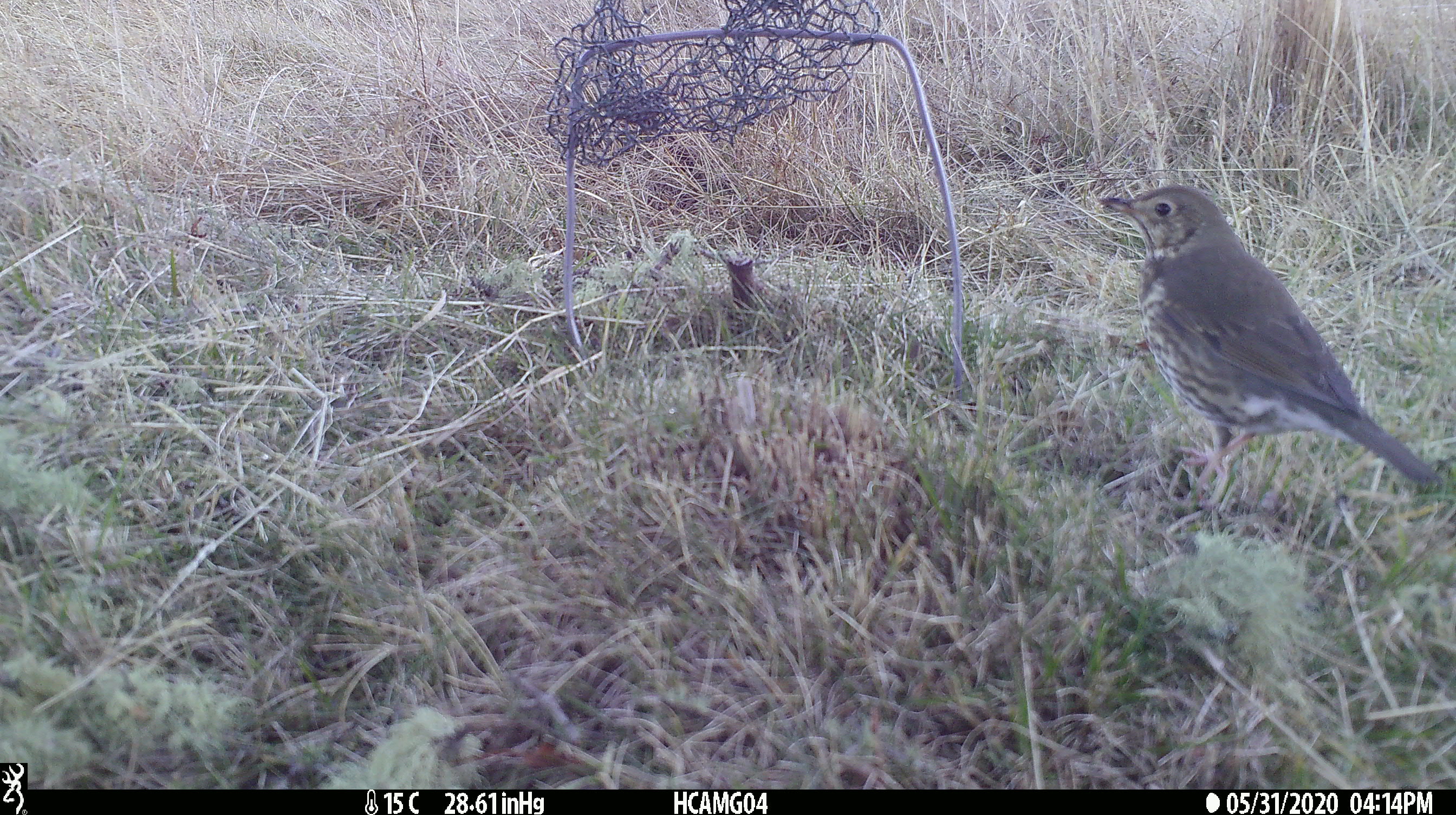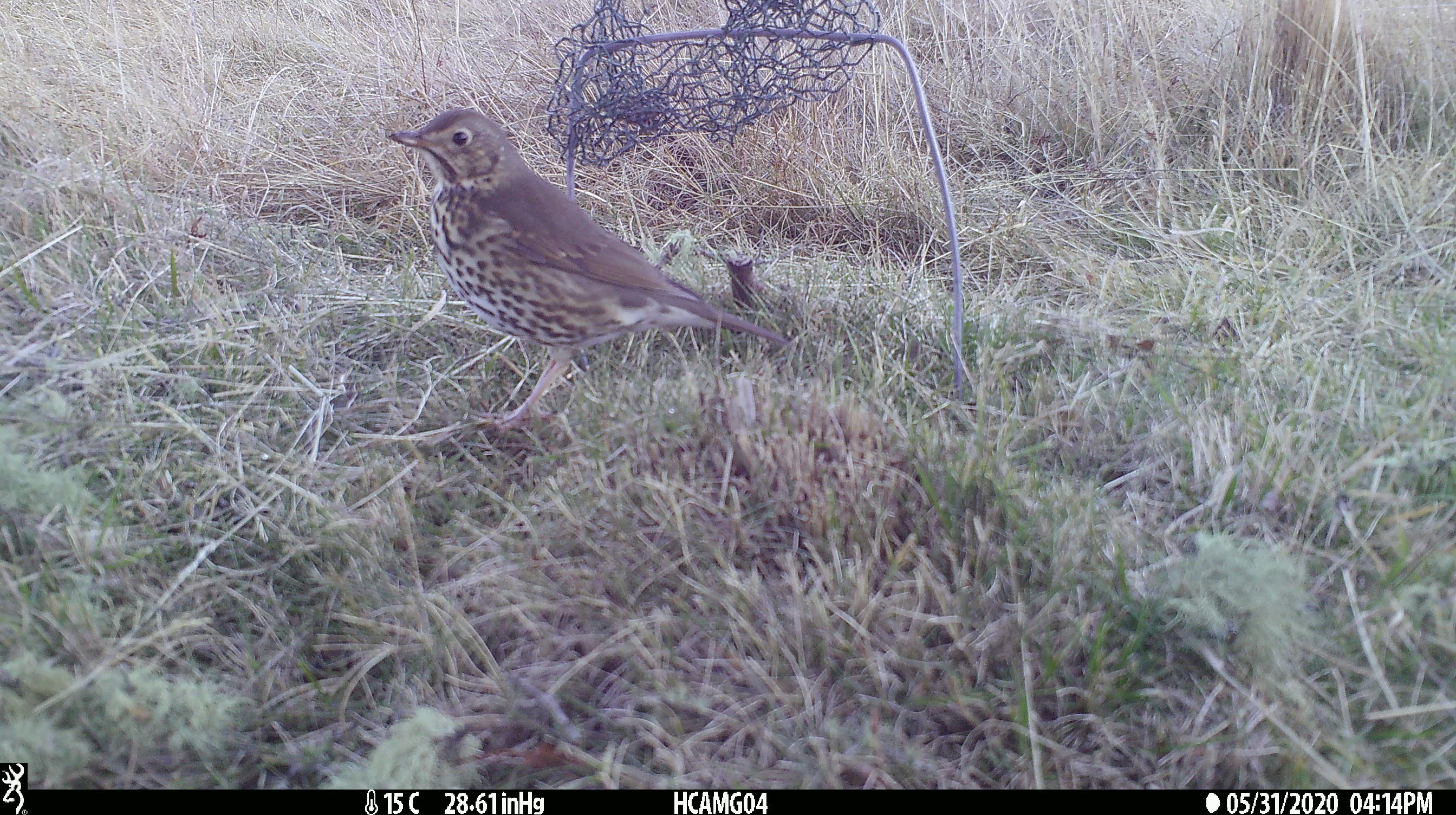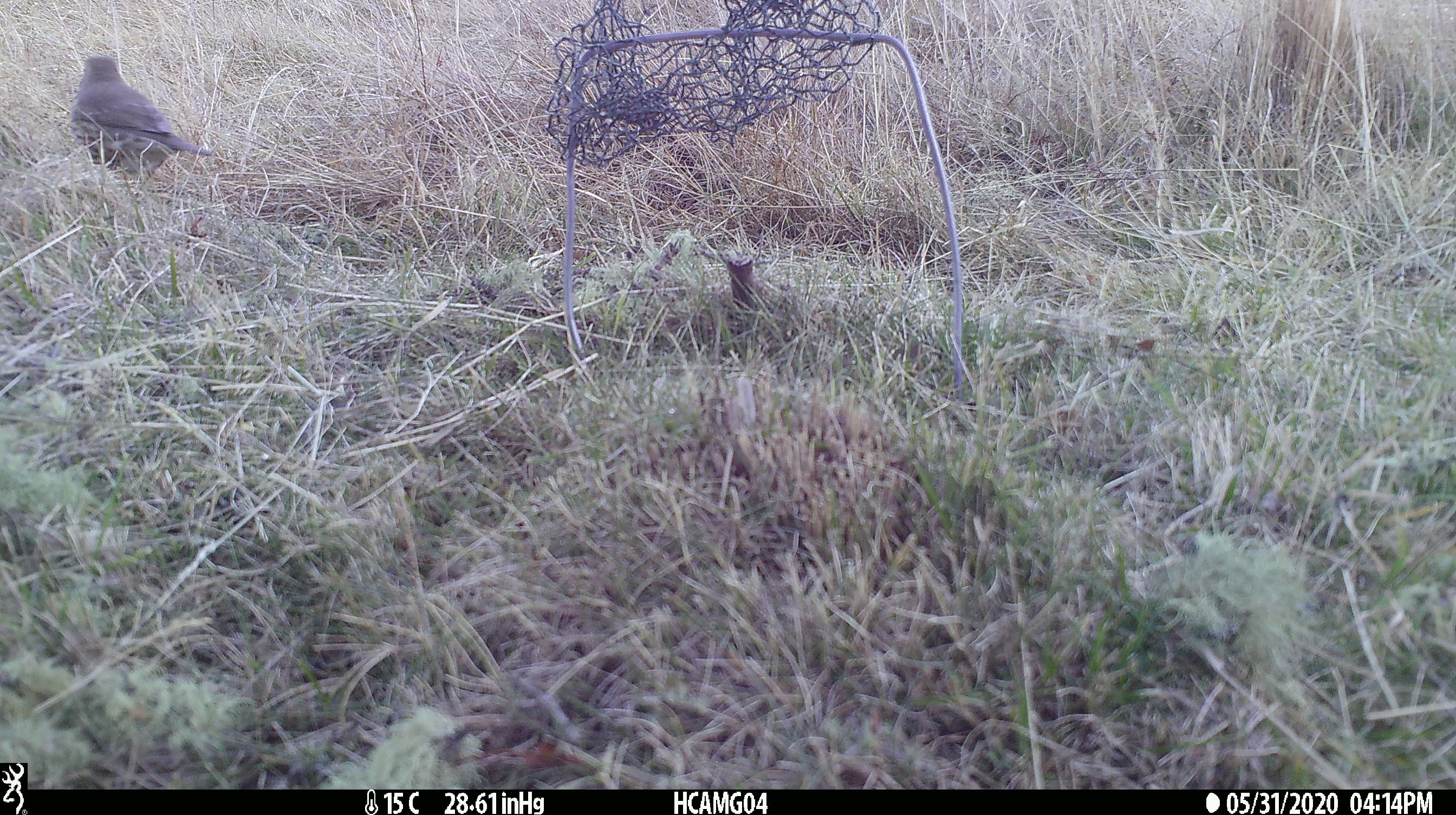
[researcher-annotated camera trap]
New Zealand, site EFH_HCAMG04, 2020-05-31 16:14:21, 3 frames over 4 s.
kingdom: Animalia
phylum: Chordata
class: Aves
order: Passeriformes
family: Turdidae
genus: Turdus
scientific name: Turdus philomelos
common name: song thrush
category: thrush